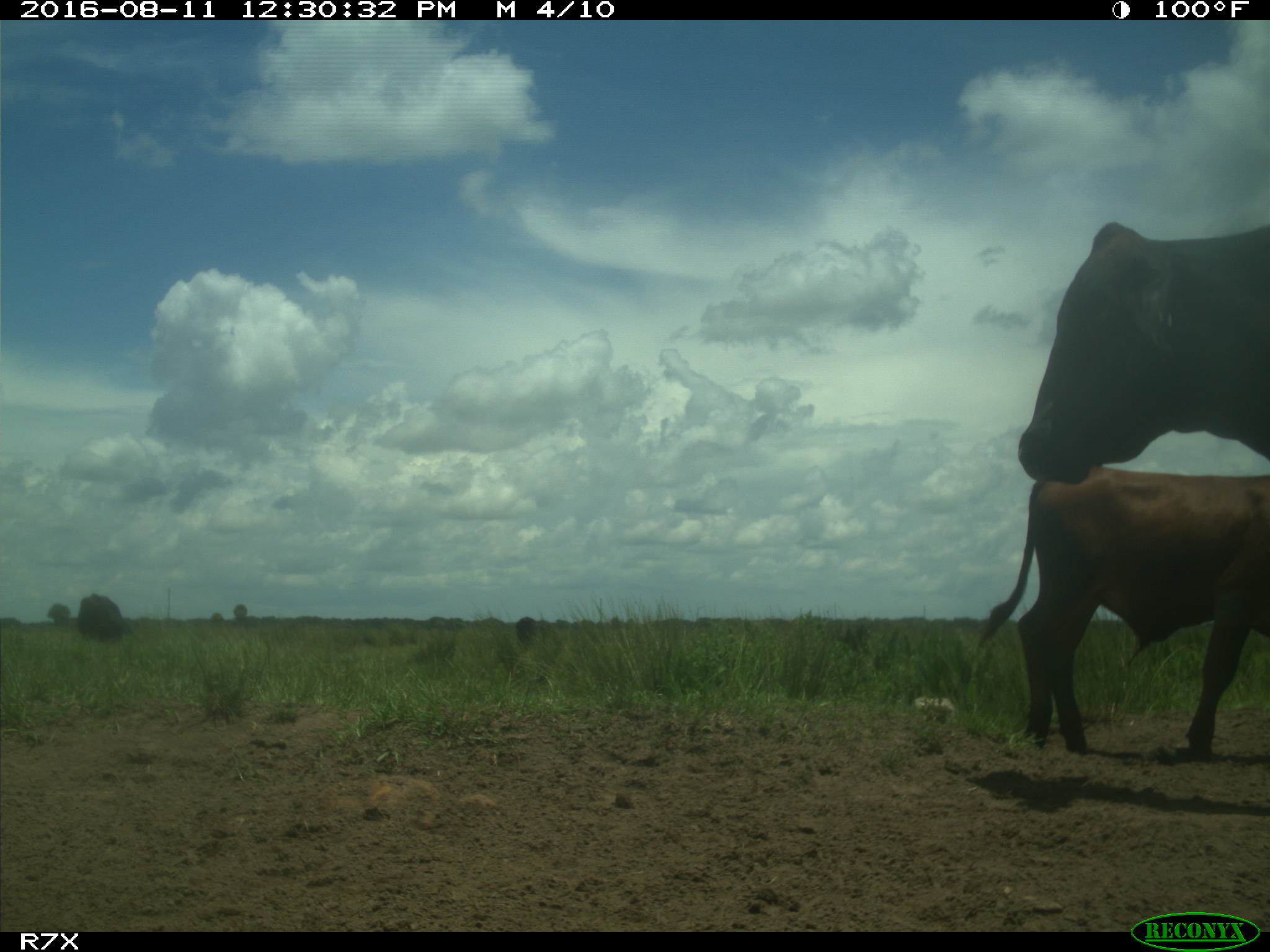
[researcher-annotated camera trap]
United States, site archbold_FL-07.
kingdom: Animalia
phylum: Chordata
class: Mammalia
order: Artiodactyla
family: Bovidae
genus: Bos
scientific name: Bos taurus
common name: domestic cow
Bos taurus (domestic cow).